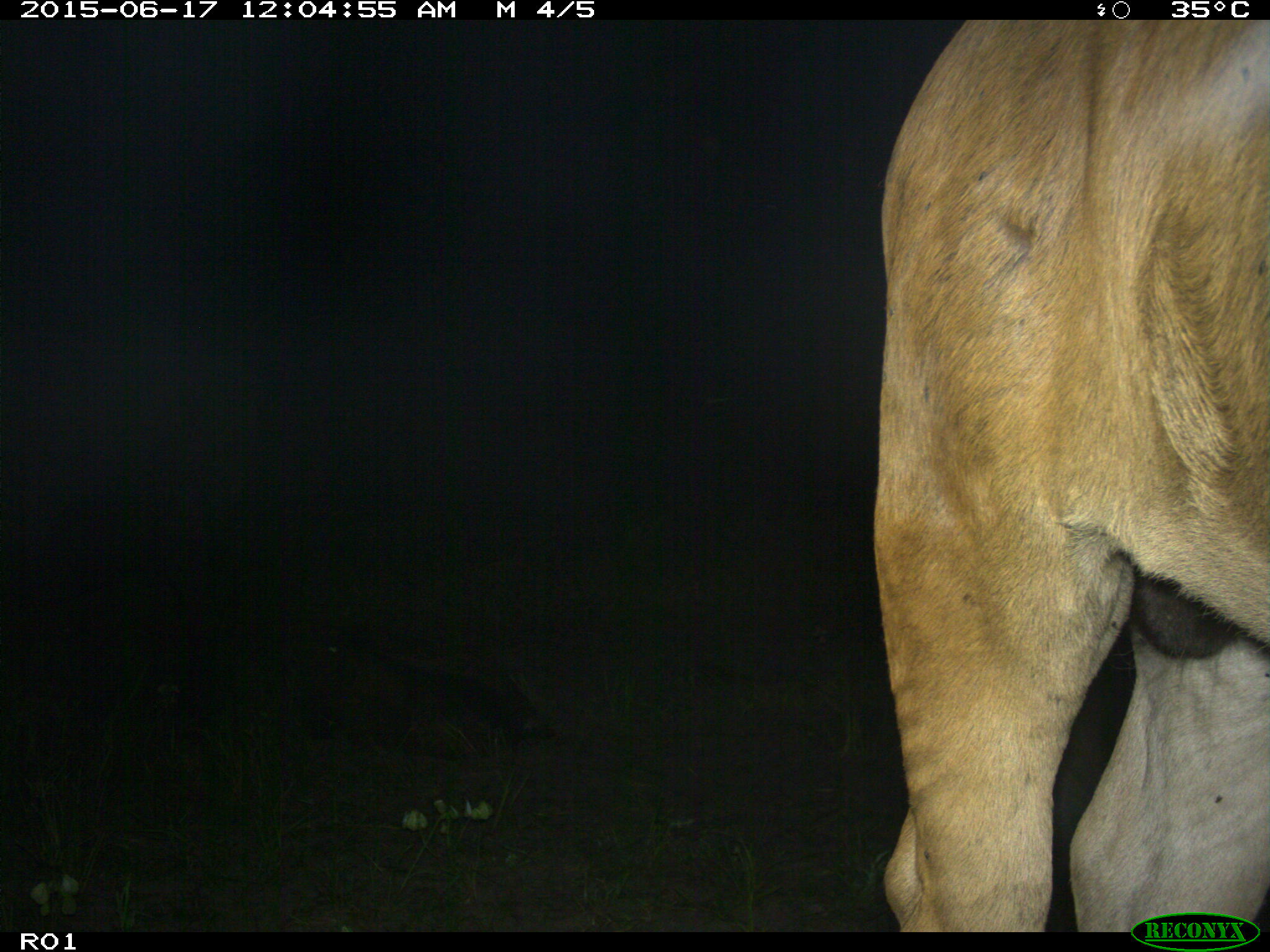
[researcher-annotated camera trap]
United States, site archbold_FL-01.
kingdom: Animalia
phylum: Chordata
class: Mammalia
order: Artiodactyla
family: Bovidae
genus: Bos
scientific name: Bos taurus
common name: domestic cow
Bos taurus (domestic cow).